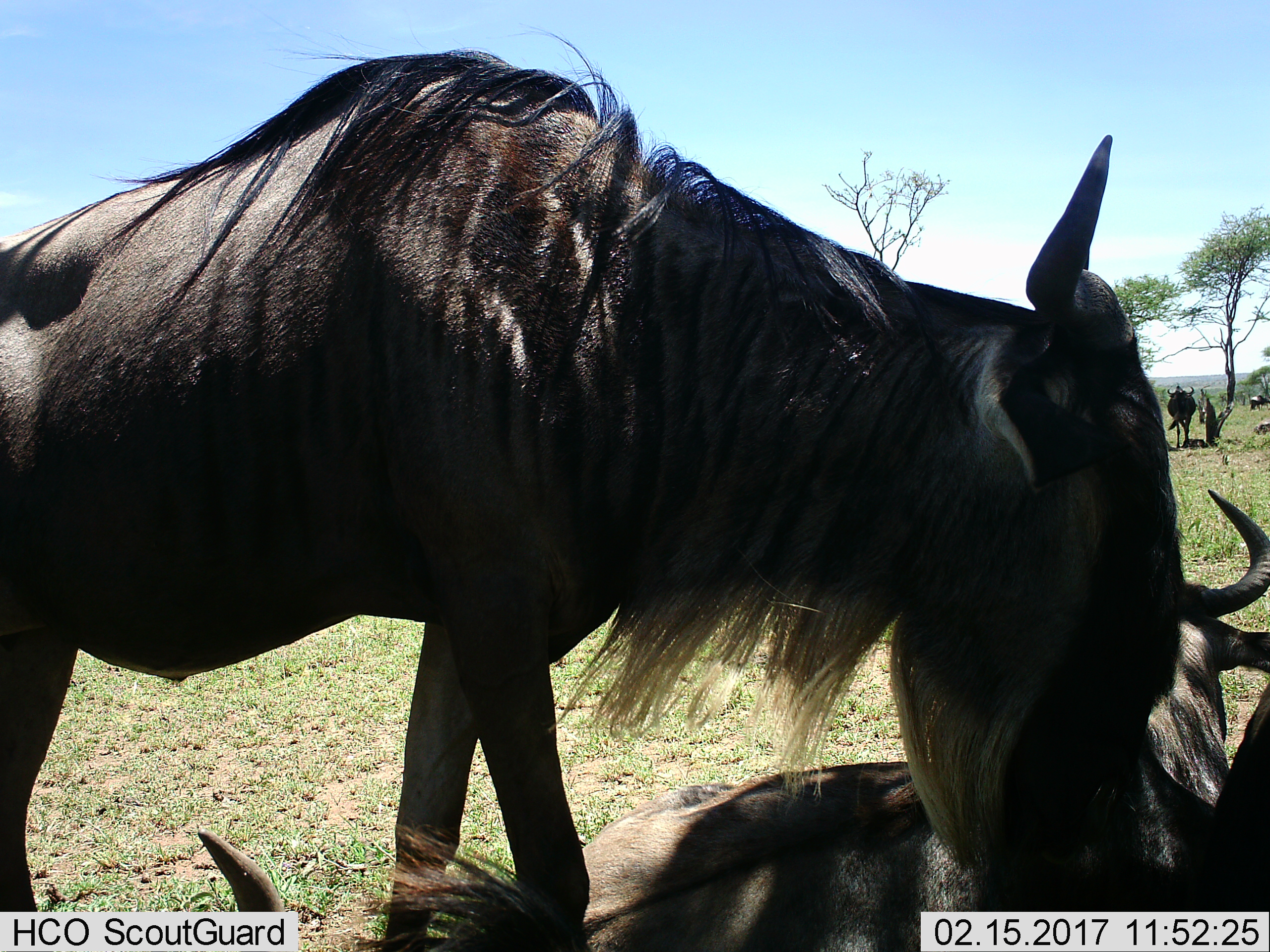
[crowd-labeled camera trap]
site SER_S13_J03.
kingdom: Animalia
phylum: Chordata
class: Mammalia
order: Artiodactyla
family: Bovidae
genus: Connochaetes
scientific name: Connochaetes taurinus taurinus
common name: blue wildebeest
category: wildebeestblue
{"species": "wildebeestblue (blue wildebeest) (Connochaetes taurinus taurinus)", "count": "4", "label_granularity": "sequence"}